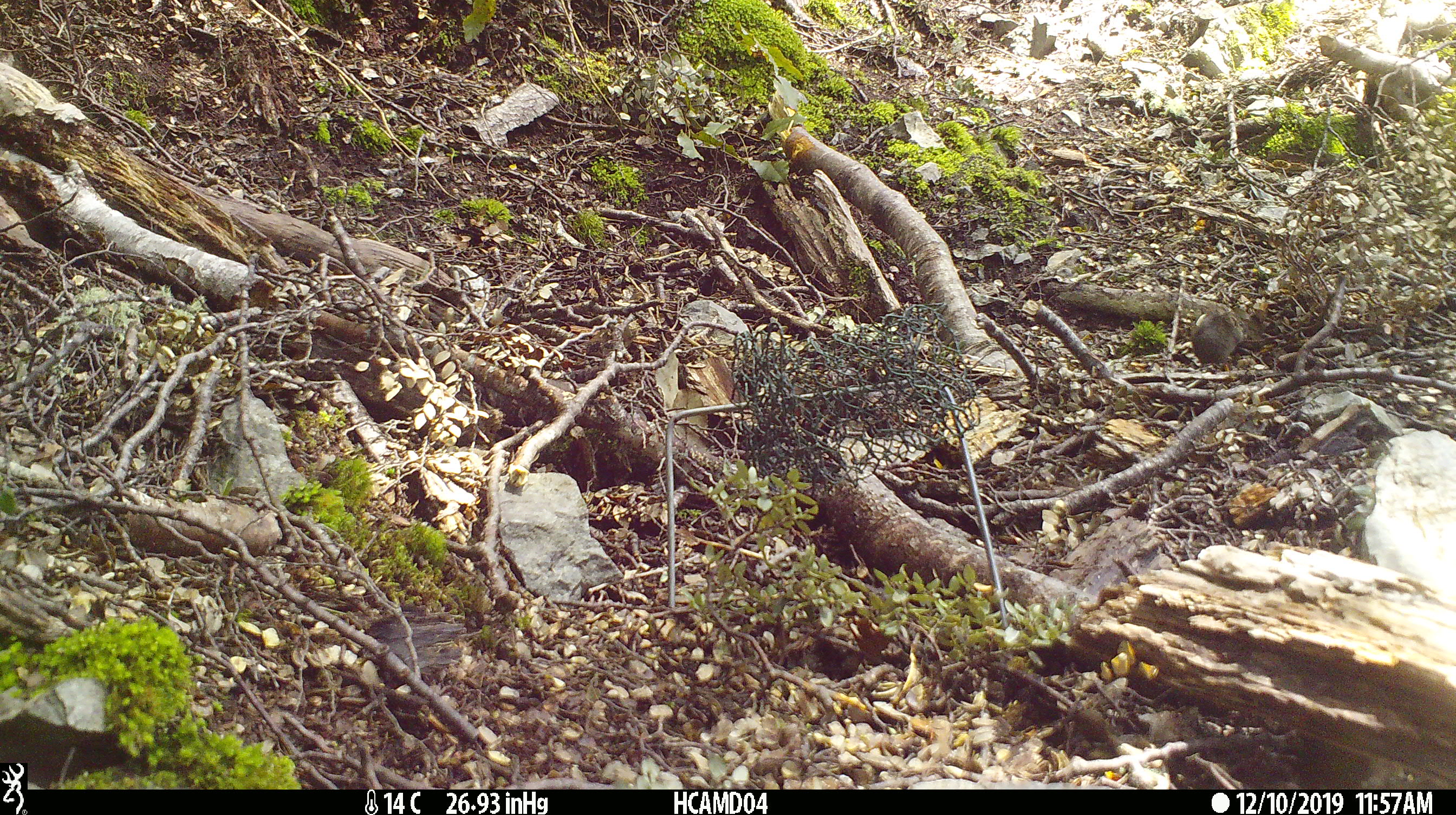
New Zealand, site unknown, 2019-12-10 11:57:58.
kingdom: Animalia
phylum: Chordata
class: Mammalia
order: Rodentia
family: Muridae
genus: Mus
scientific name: Mus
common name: mouse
Mouse (Mus).